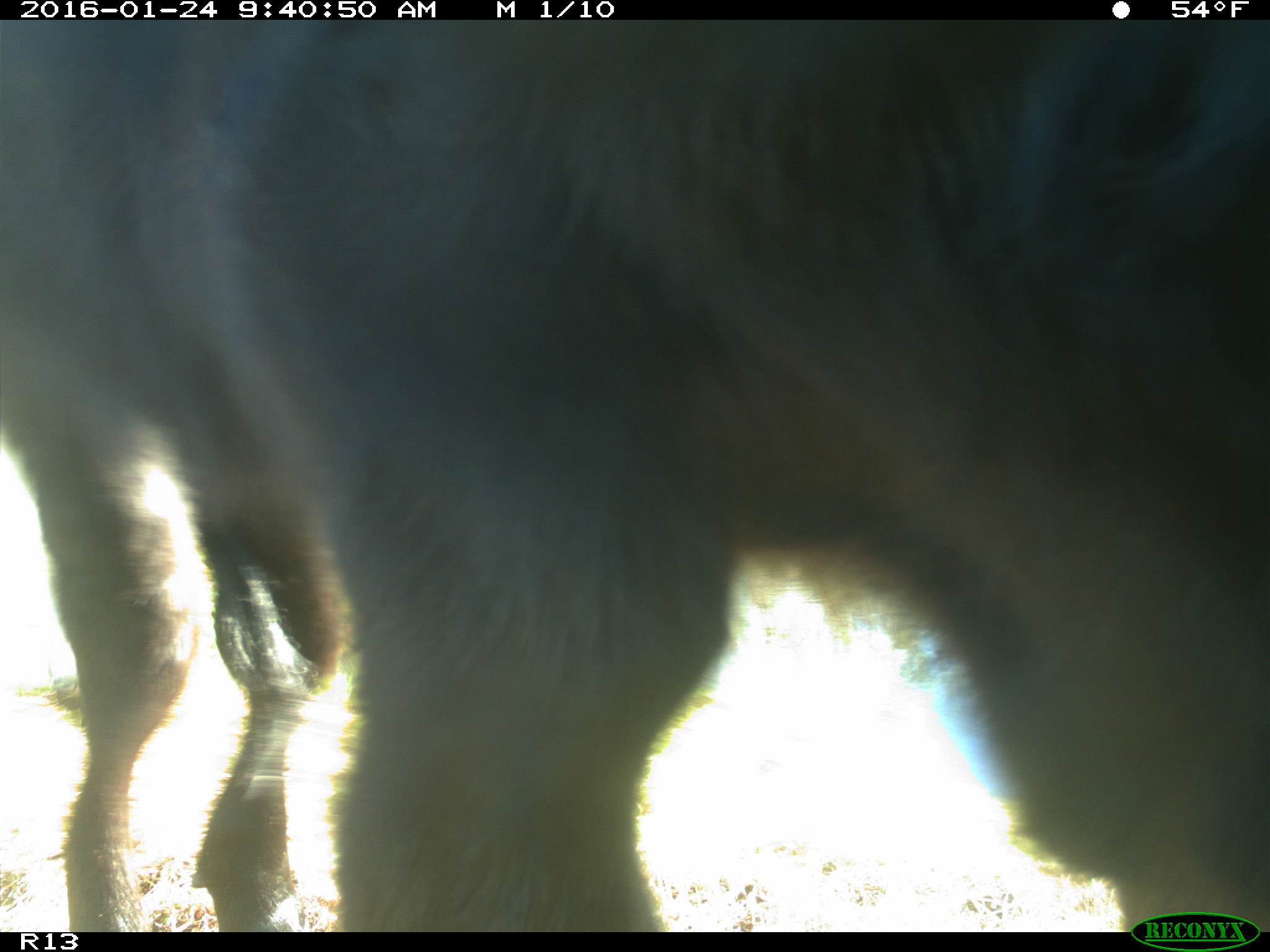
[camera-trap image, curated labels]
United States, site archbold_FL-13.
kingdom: Animalia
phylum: Chordata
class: Mammalia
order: Artiodactyla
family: Bovidae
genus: Bos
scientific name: Bos taurus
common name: domestic cow